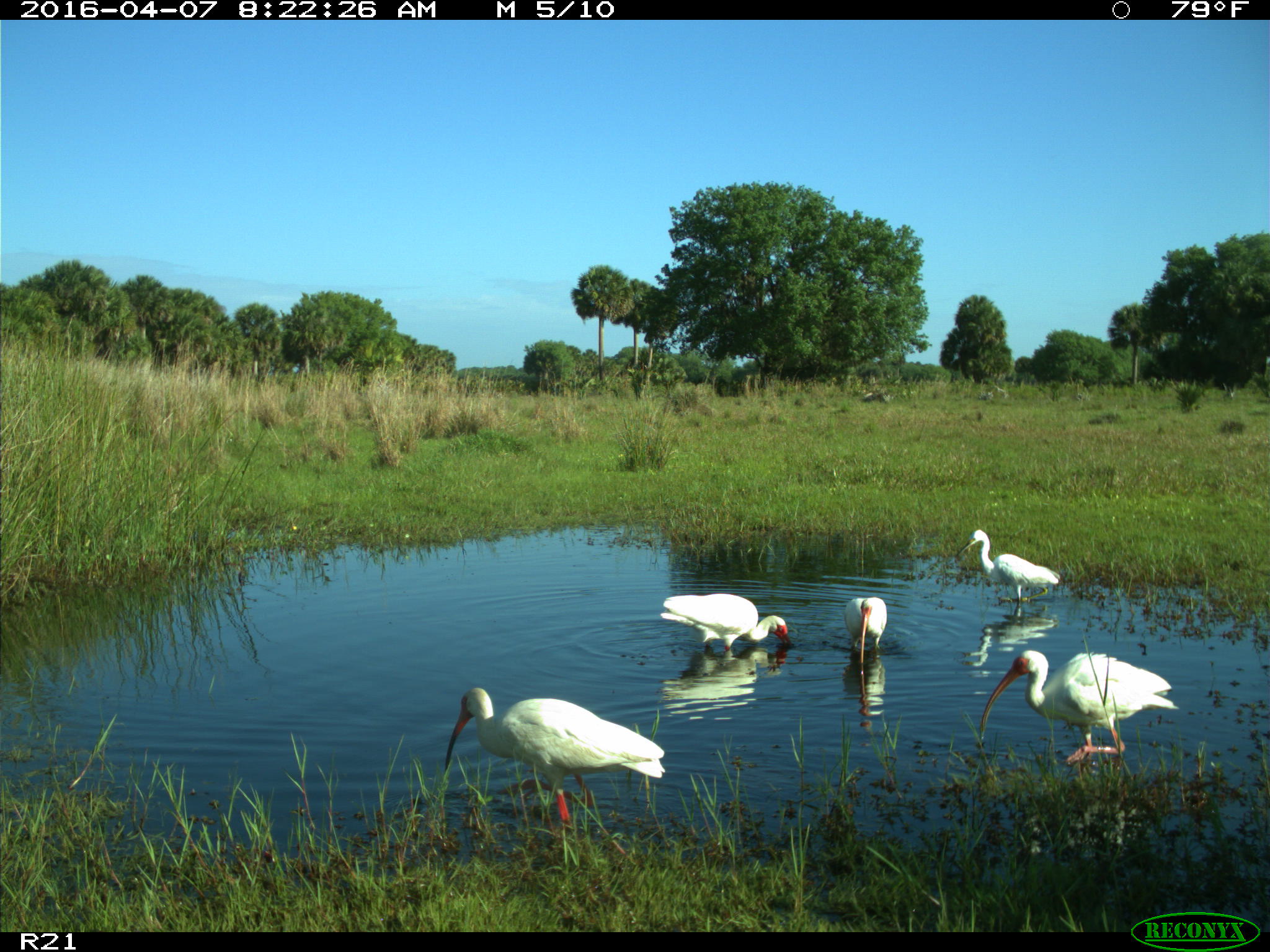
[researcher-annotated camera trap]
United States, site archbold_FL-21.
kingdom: Animalia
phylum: Chordata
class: Aves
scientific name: Aves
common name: birds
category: unidentified bird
Unidentified bird (birds) (Aves).